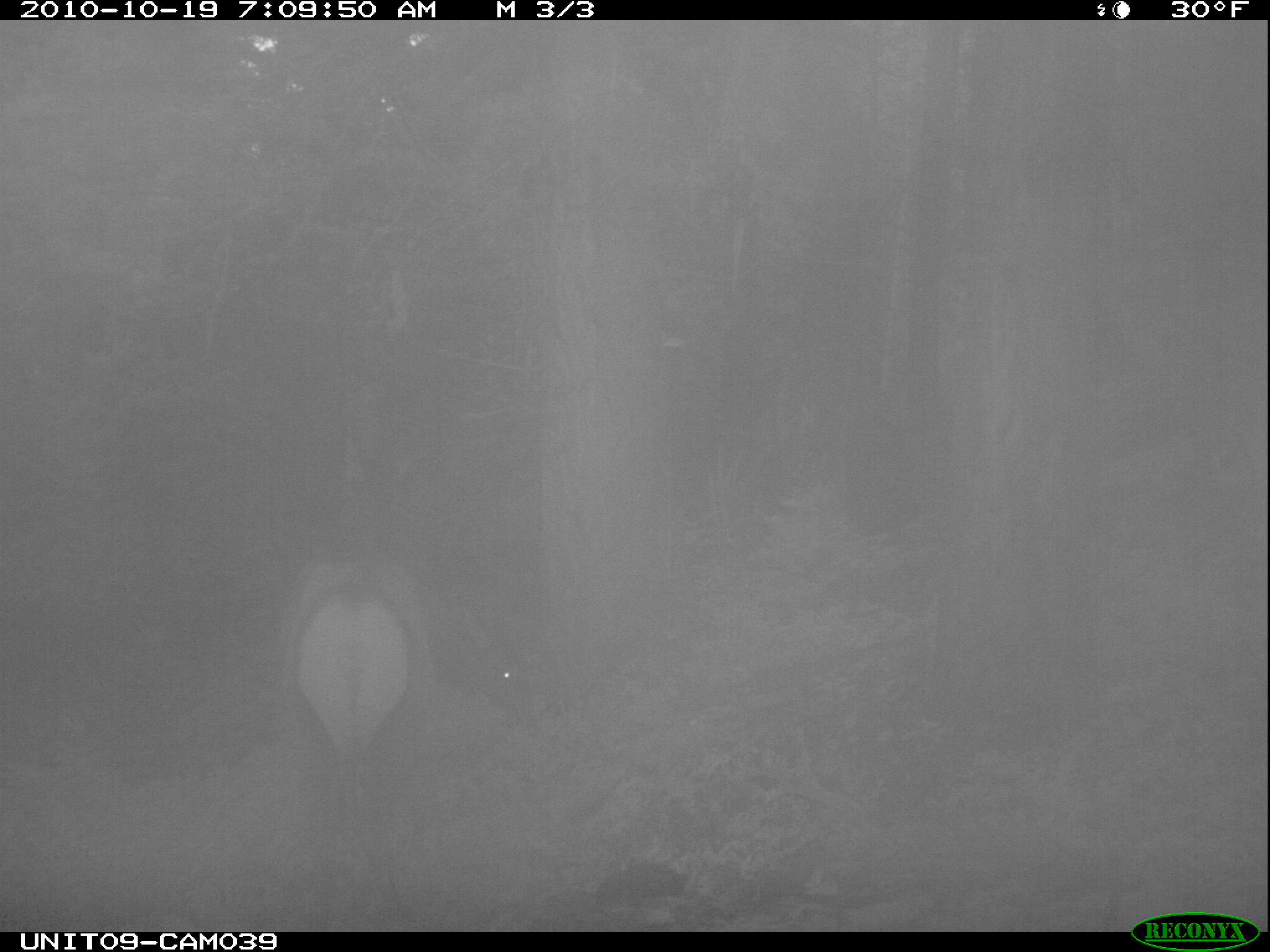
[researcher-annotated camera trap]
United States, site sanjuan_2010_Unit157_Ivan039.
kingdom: Animalia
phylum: Chordata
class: Mammalia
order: Artiodactyla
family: Cervidae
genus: Cervus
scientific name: Cervus elaphus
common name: red deer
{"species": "Cervus elaphus (red deer)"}